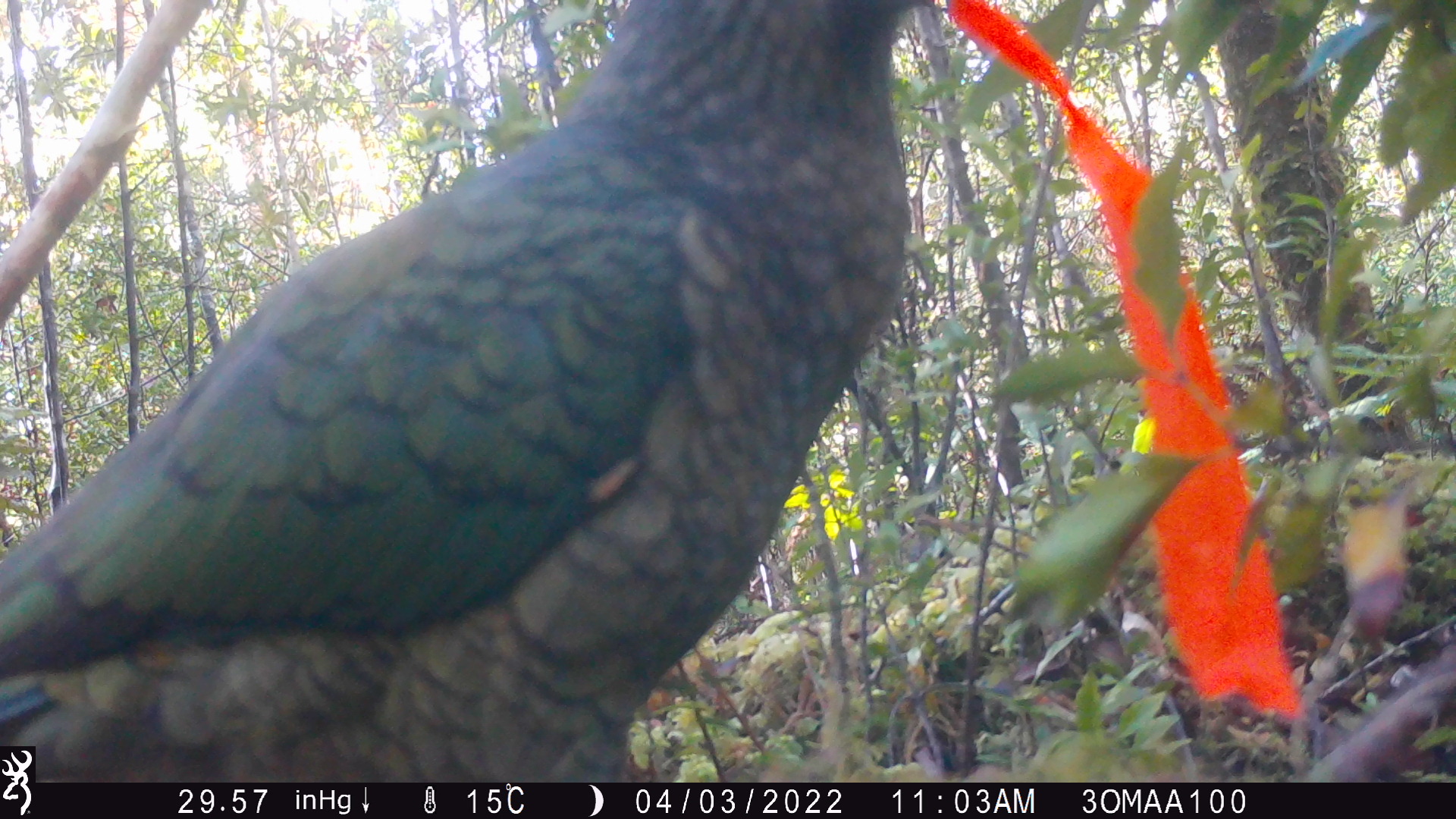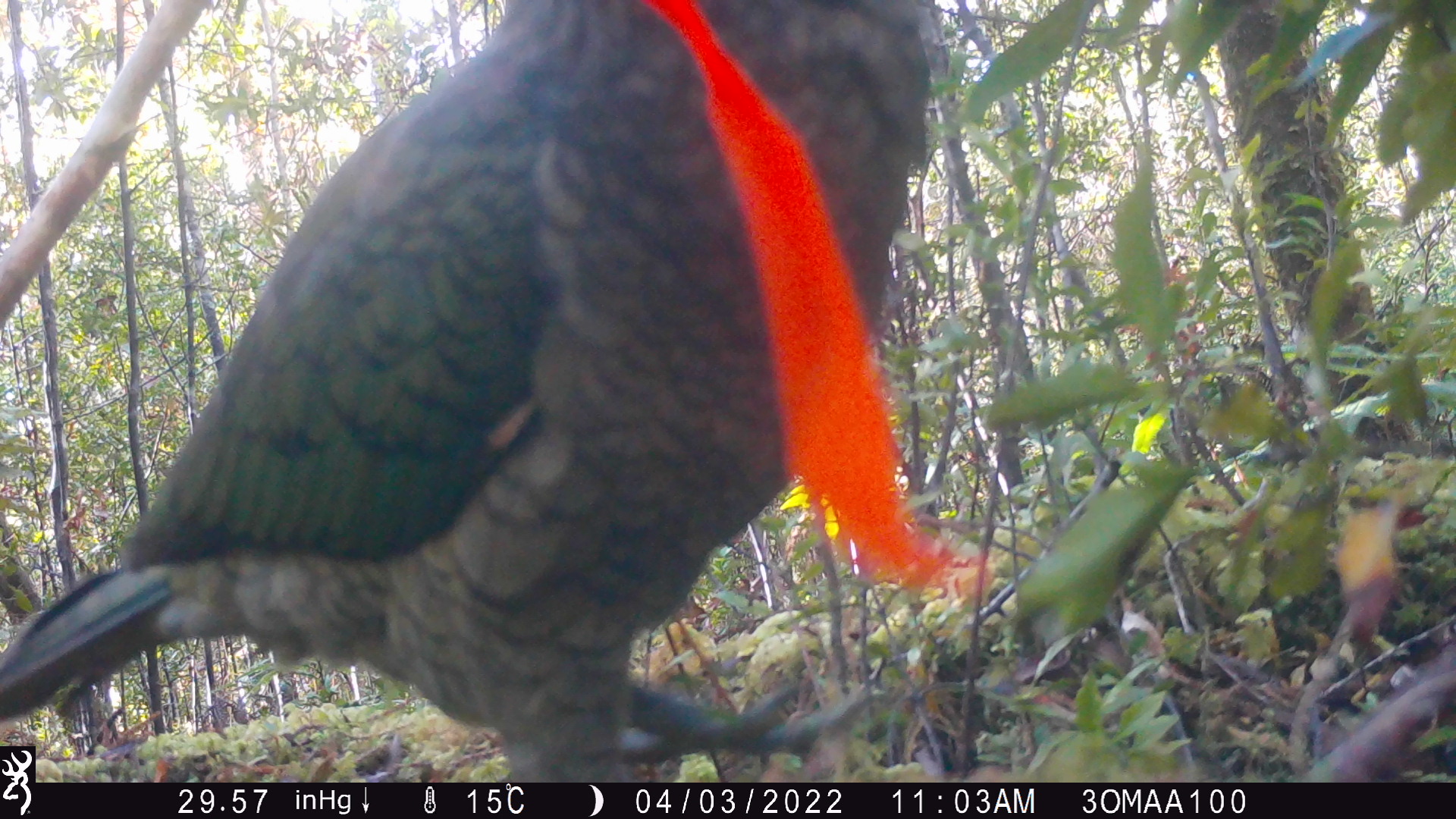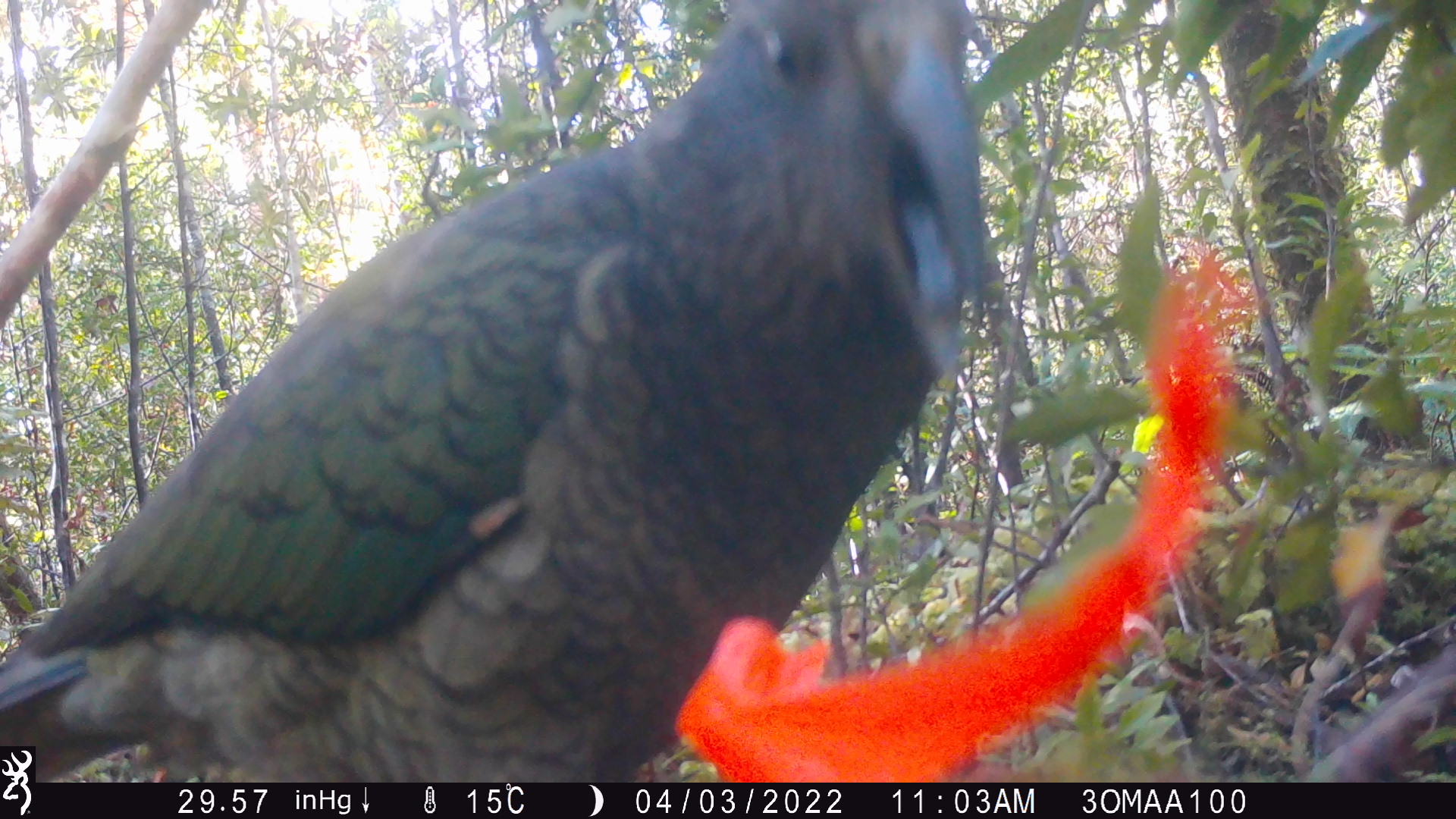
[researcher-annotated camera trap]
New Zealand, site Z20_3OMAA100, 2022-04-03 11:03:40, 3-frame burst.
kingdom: Animalia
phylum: Chordata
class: Aves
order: Psittaciformes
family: Strigopidae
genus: Nestor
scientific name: Nestor notabilis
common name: kea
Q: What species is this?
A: Kea (Nestor notabilis).